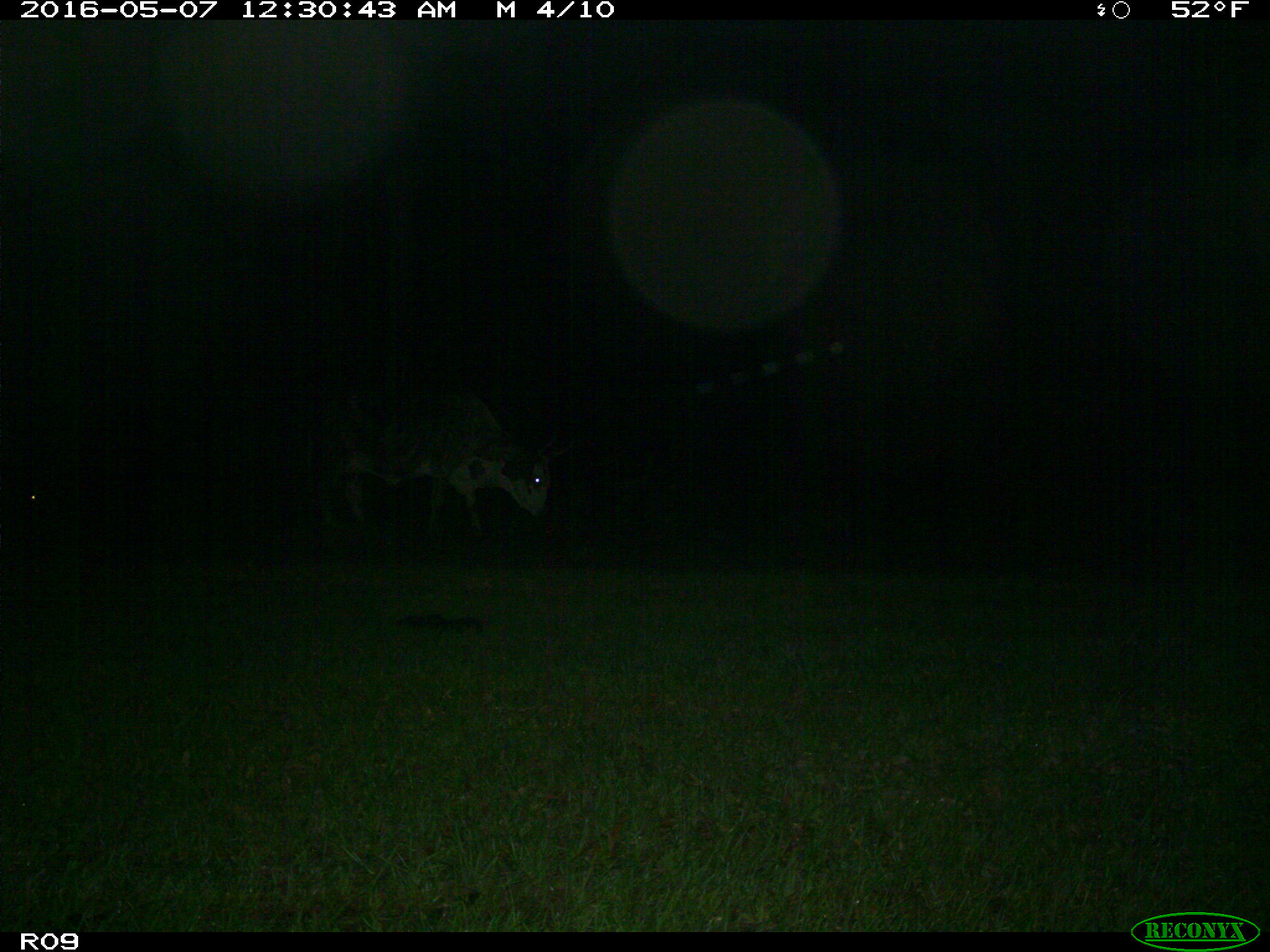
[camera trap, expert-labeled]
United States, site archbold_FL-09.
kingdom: Animalia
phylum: Chordata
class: Mammalia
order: Artiodactyla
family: Bovidae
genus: Bos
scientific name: Bos taurus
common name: domestic cow